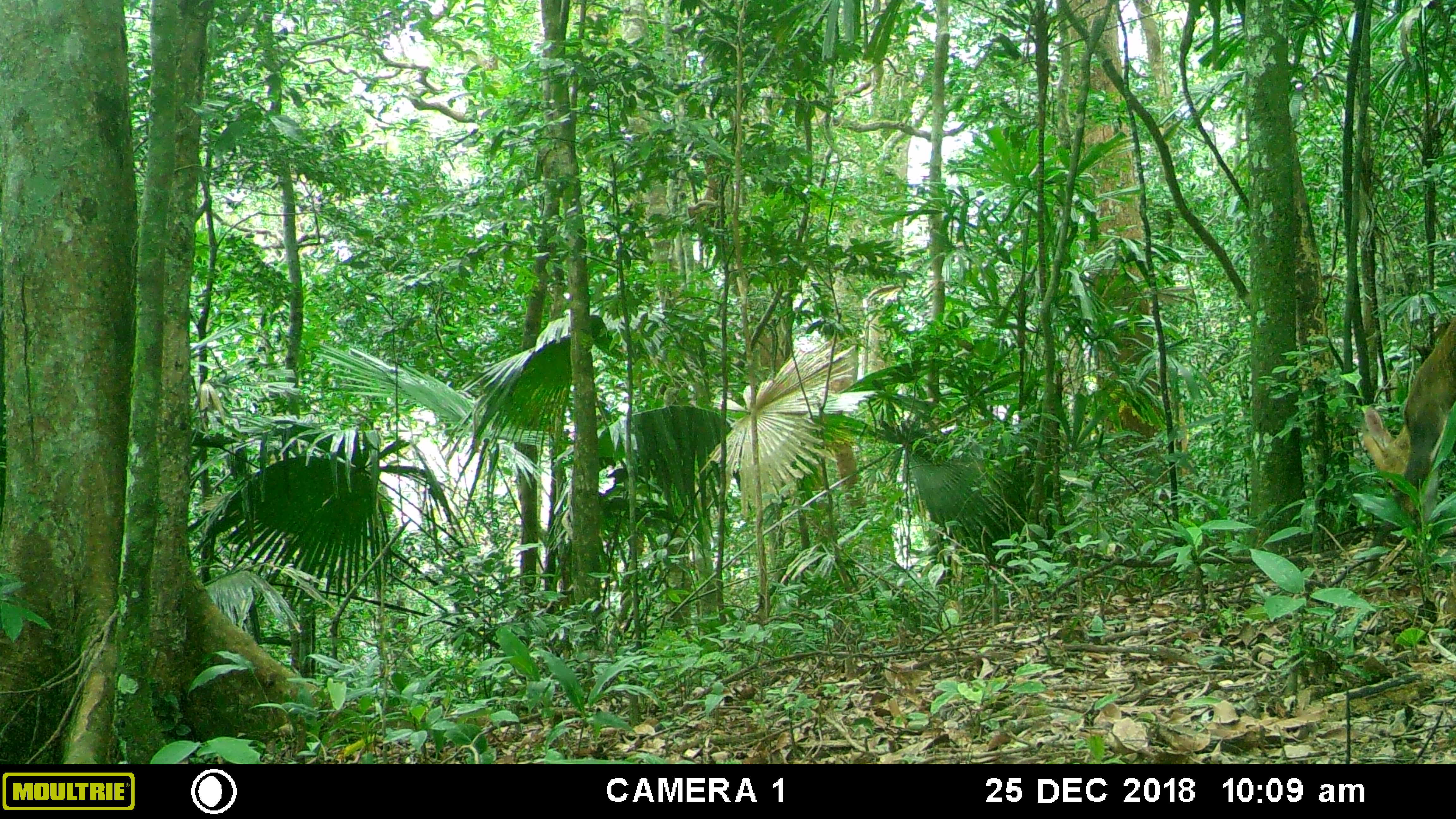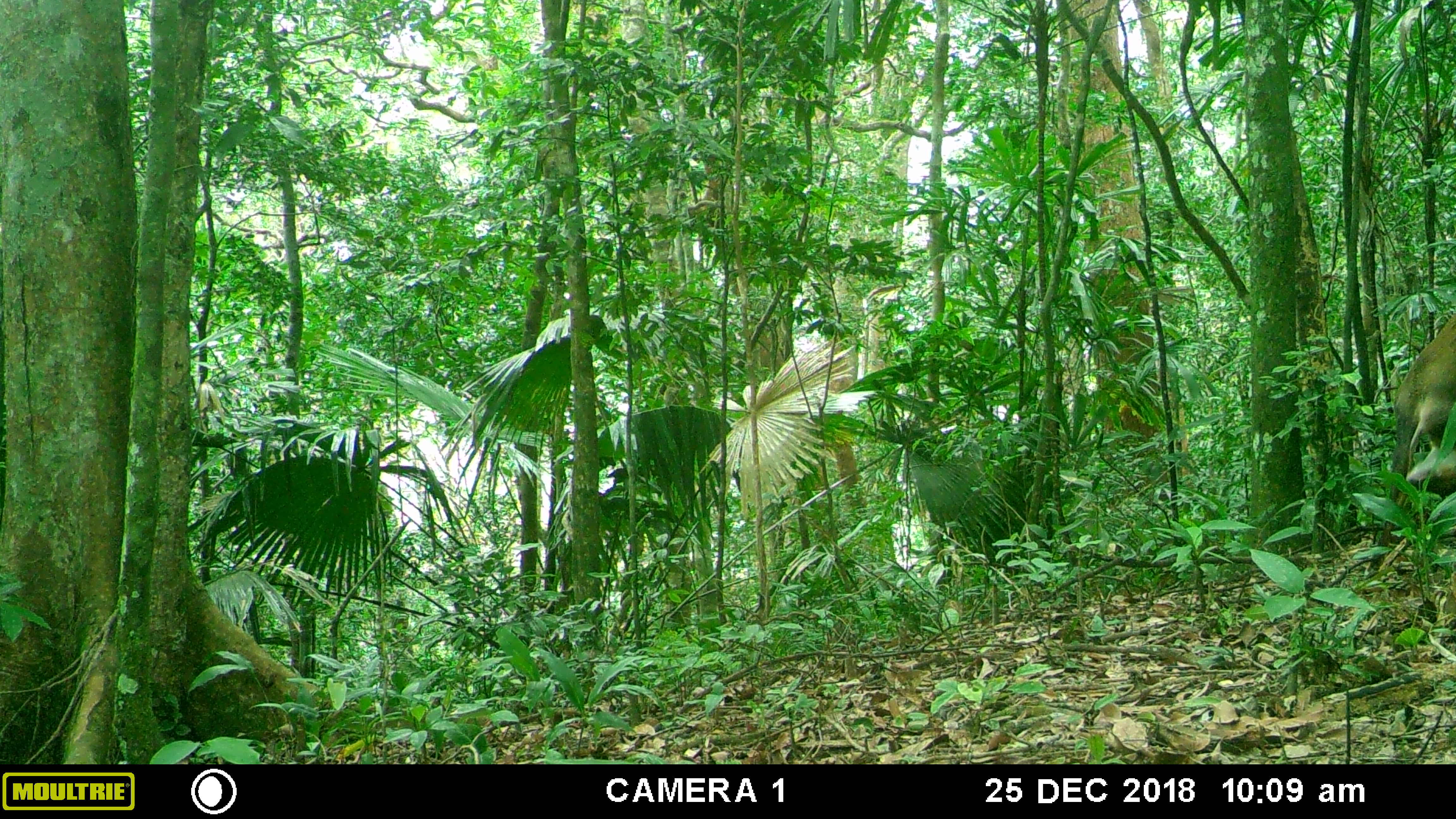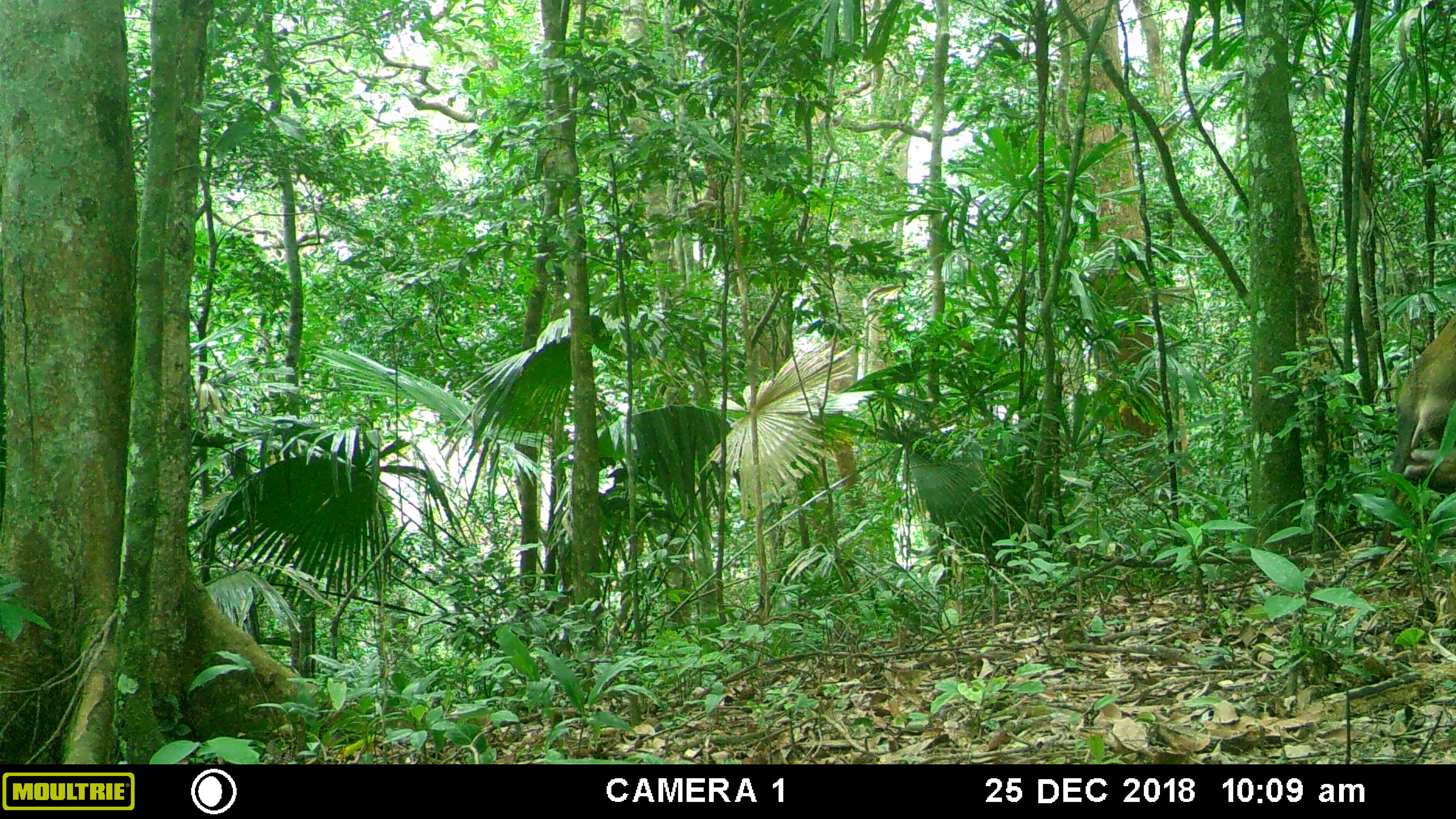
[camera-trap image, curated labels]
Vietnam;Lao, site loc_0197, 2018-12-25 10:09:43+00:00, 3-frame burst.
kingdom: Animalia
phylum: Chordata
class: Mammalia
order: Artiodactyla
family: Cervidae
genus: Muntiacus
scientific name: Muntiacus vuquangensis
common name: large-antlered muntjac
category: large antlered muntjac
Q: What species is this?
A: Large antlered muntjac (large-antlered muntjac) (Muntiacus vuquangensis).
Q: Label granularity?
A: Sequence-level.